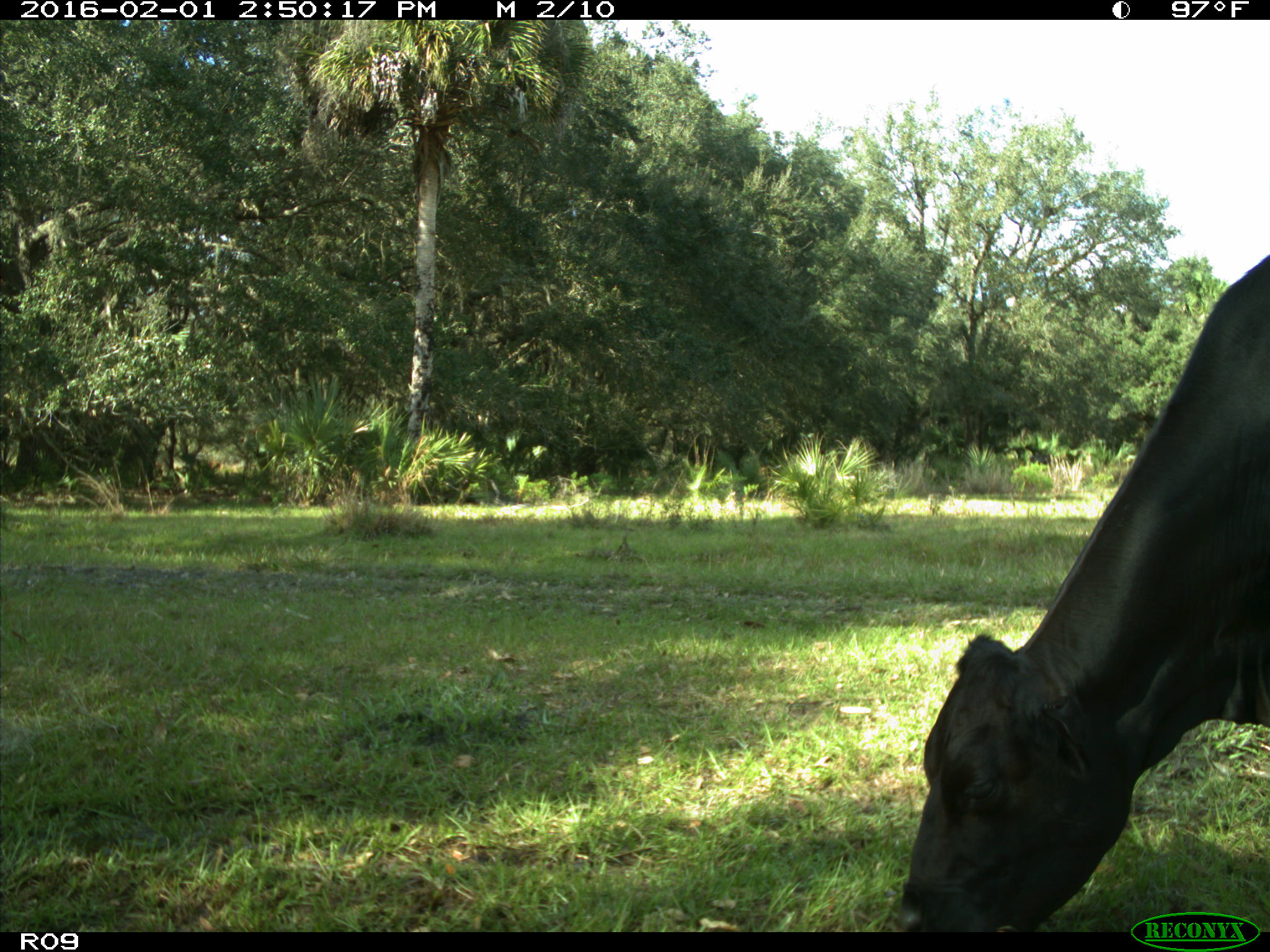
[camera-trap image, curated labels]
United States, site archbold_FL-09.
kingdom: Animalia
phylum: Chordata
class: Mammalia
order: Artiodactyla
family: Bovidae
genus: Bos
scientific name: Bos taurus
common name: domestic cow